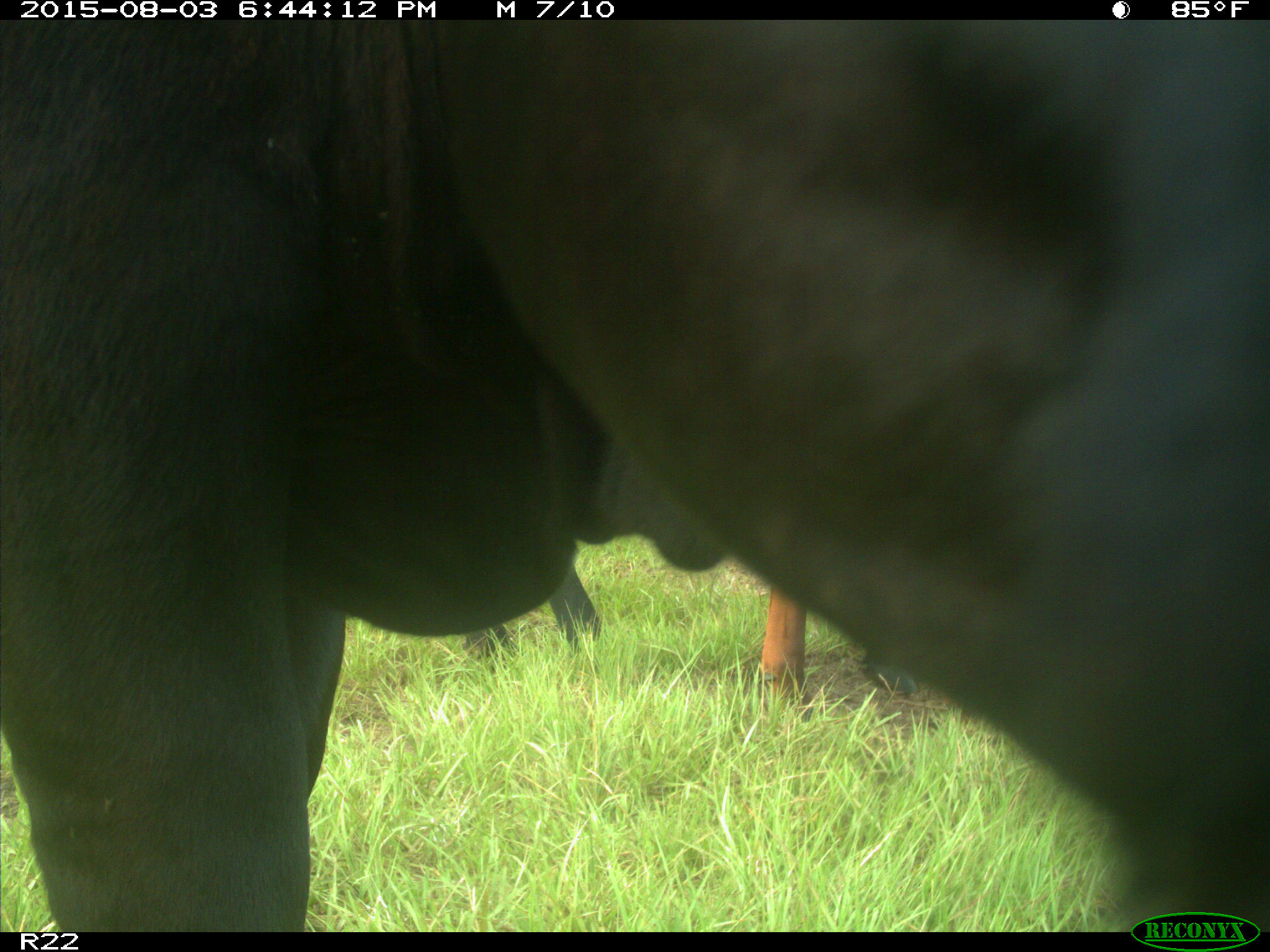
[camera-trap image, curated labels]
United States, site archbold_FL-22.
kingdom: Animalia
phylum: Chordata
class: Mammalia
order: Artiodactyla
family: Bovidae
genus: Bos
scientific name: Bos taurus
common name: domestic cow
Bos taurus (domestic cow).